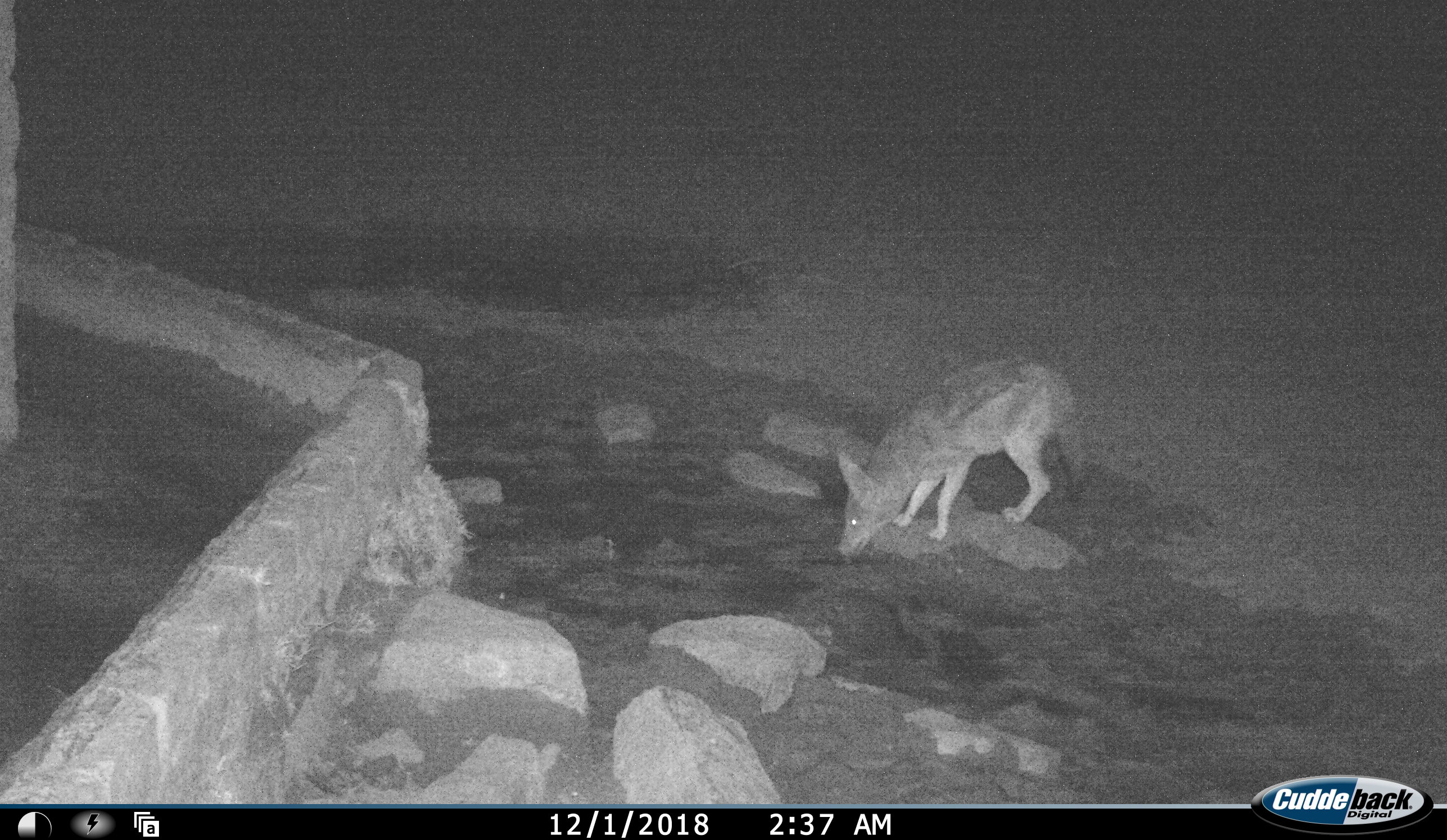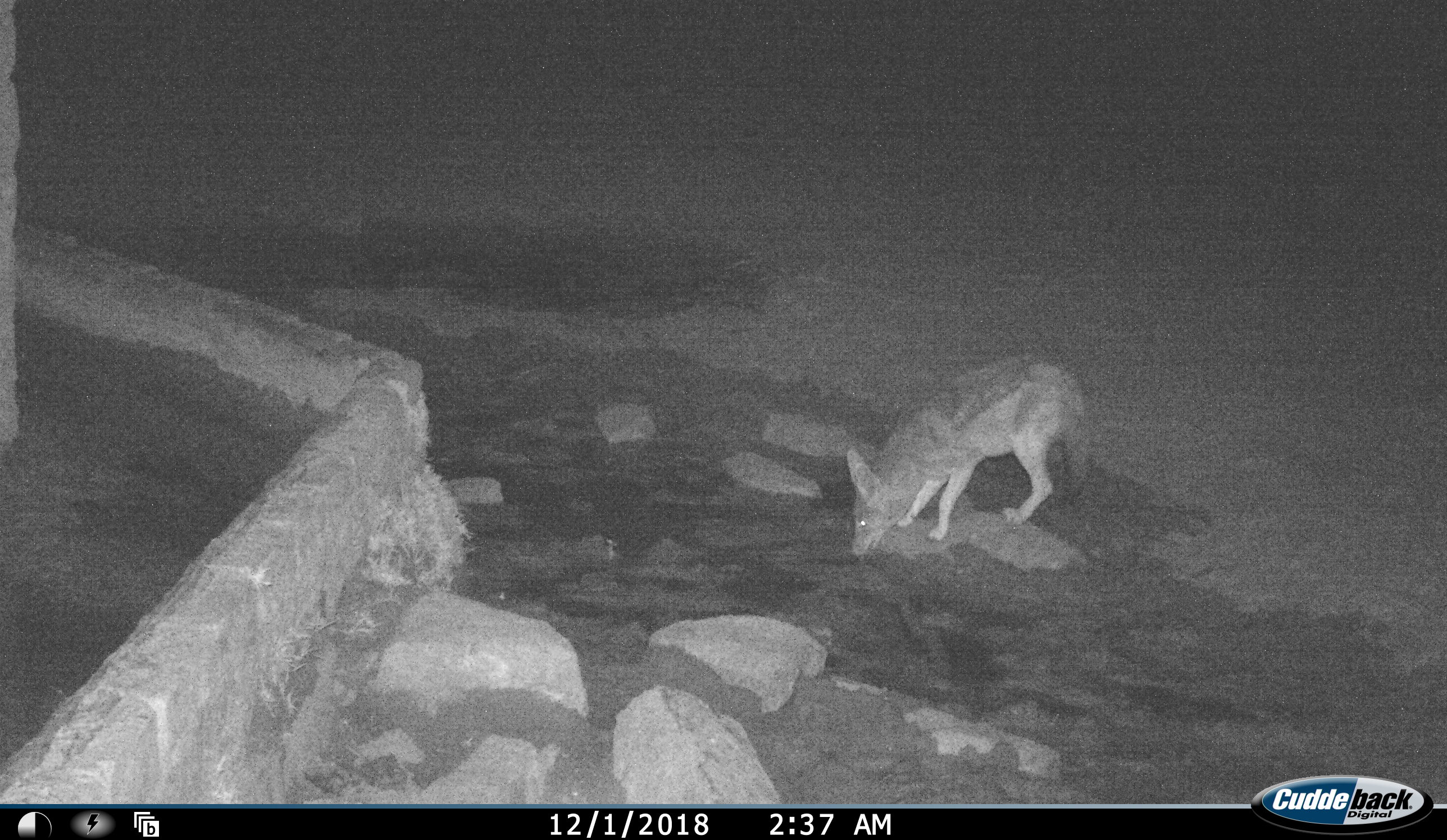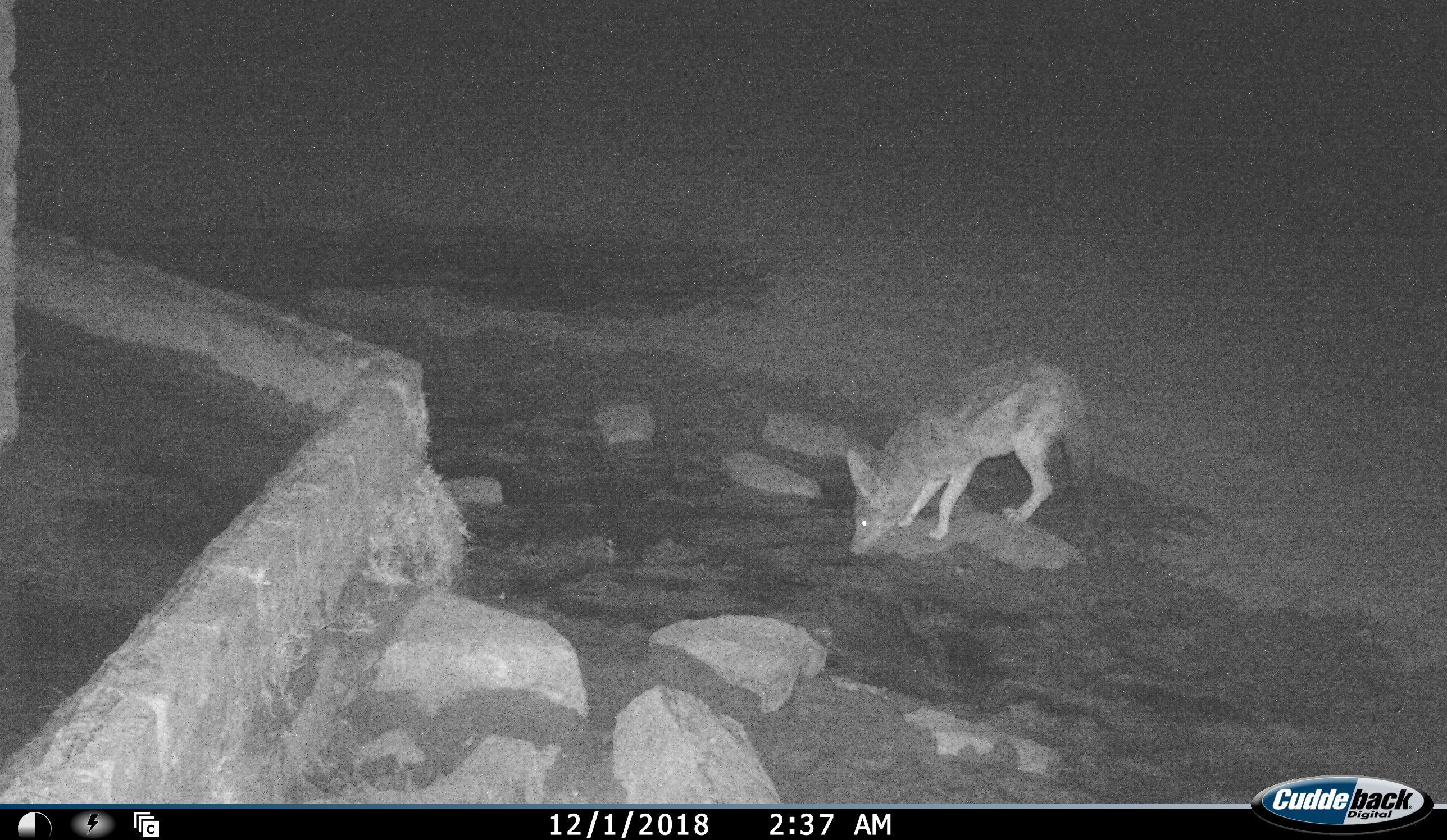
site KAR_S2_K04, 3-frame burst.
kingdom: Animalia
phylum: Chordata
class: Mammalia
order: Carnivora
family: Canidae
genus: Lupulella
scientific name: Lupulella mesomelas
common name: black-backed jackal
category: jackalblackbacked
Jackalblackbacked (black-backed jackal) (Lupulella mesomelas), count 1. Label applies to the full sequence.